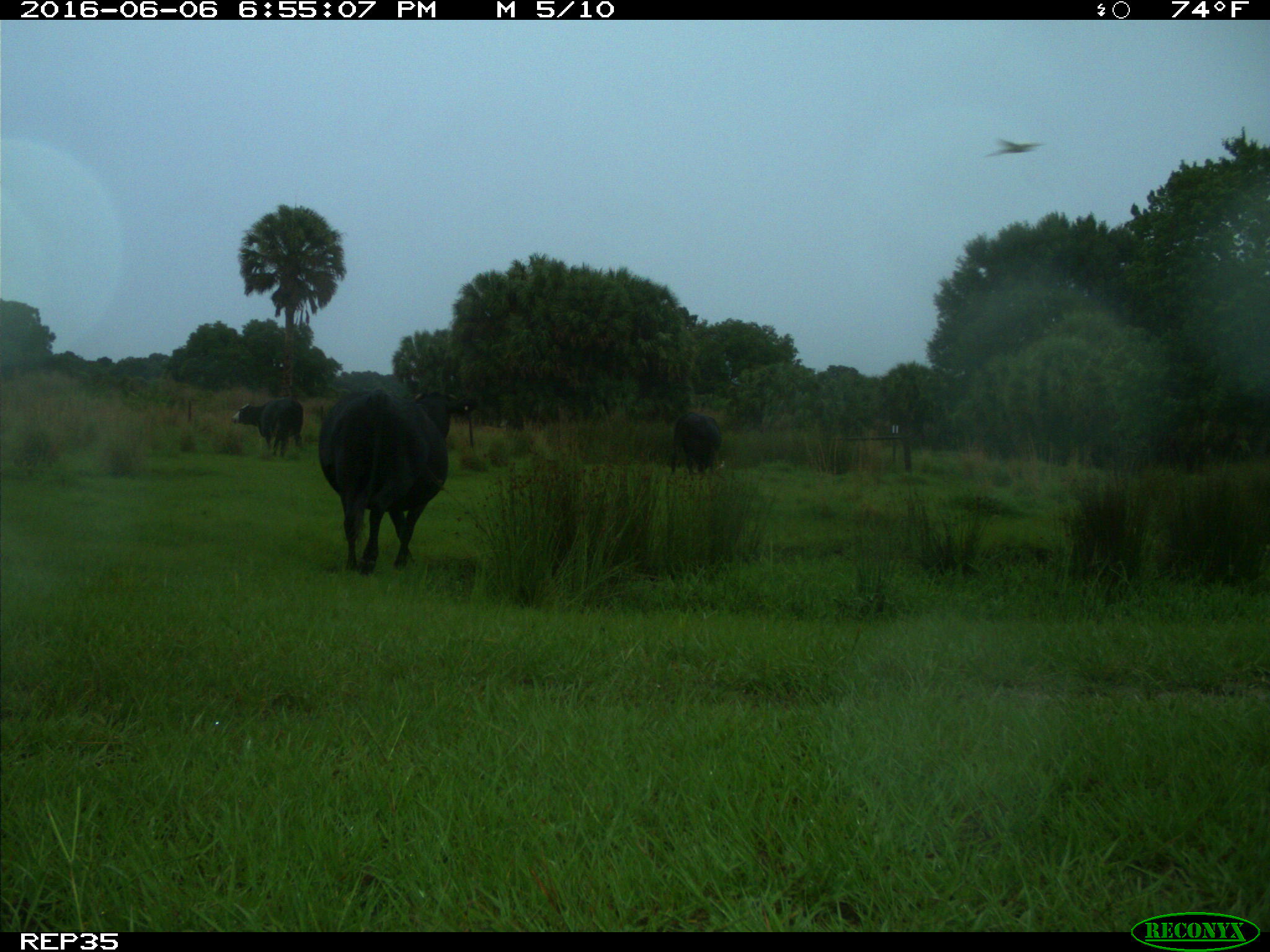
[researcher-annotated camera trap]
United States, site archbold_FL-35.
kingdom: Animalia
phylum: Chordata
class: Mammalia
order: Artiodactyla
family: Bovidae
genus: Bos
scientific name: Bos taurus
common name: domestic cow